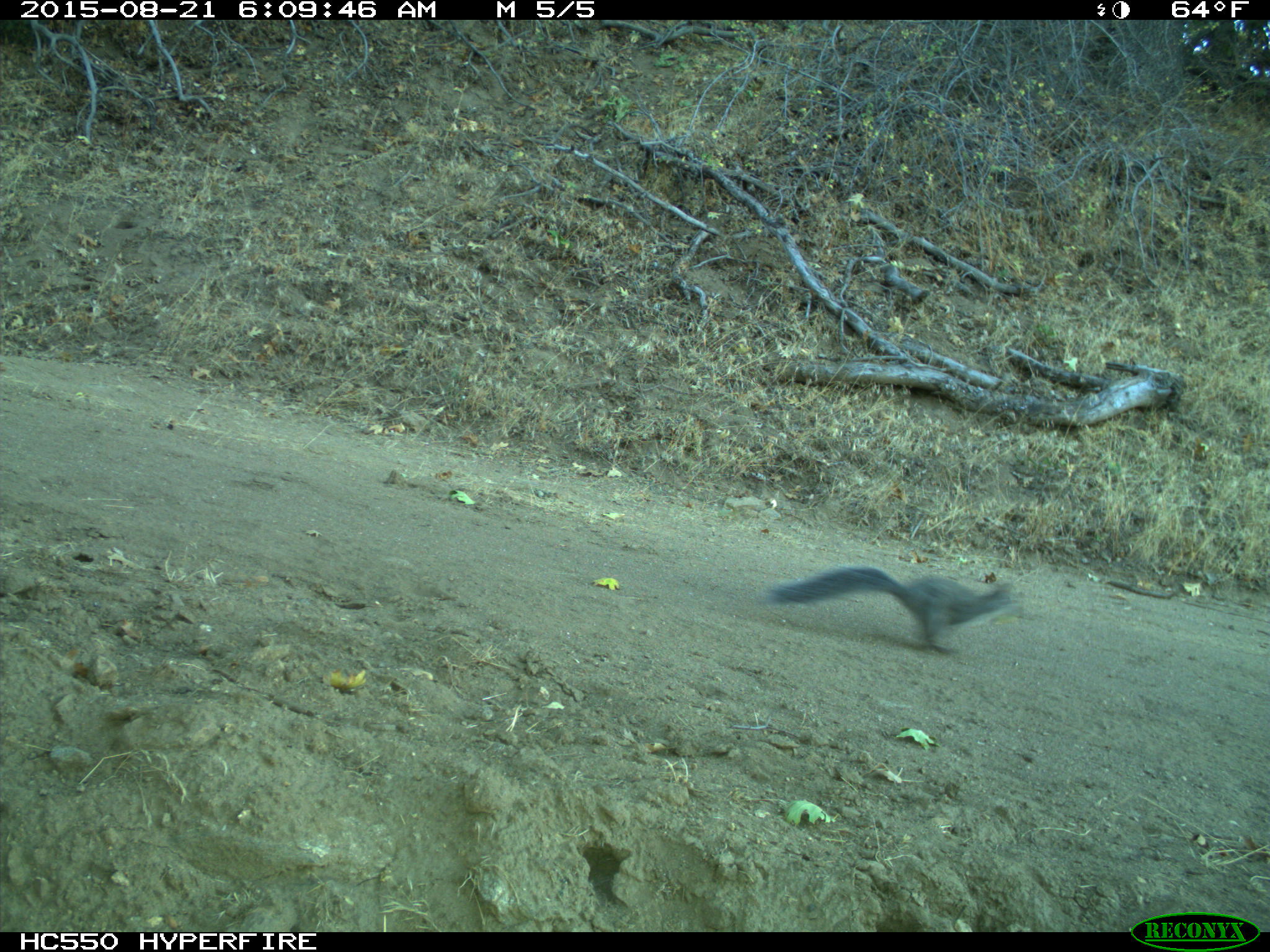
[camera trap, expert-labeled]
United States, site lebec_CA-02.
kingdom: Animalia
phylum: Chordata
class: Mammalia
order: Rodentia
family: Sciuridae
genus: Sciurus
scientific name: Sciurus carolinensis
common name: eastern gray squirrel